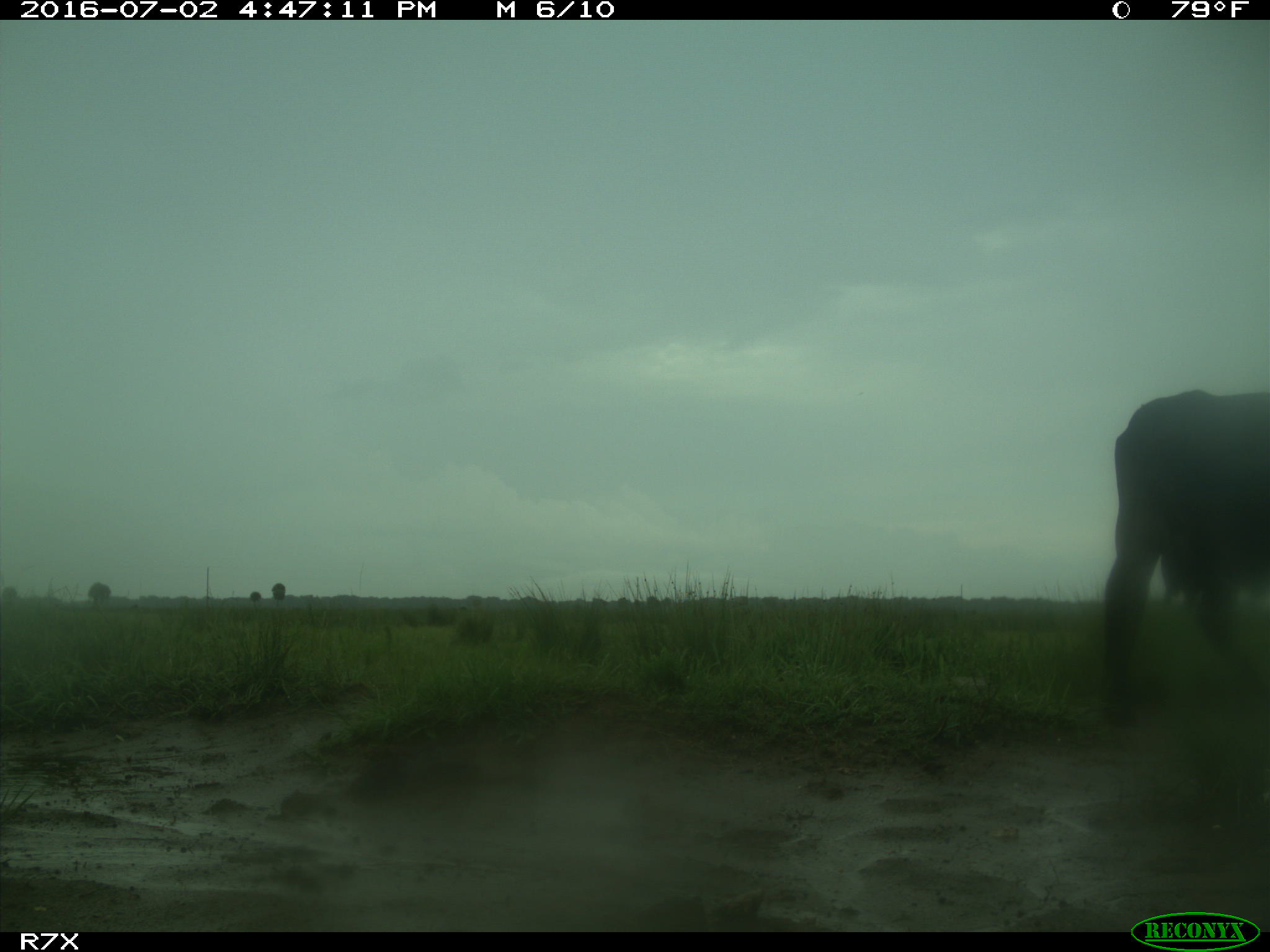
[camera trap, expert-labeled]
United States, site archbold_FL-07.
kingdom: Animalia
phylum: Chordata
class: Mammalia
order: Artiodactyla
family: Bovidae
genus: Bos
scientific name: Bos taurus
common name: domestic cow